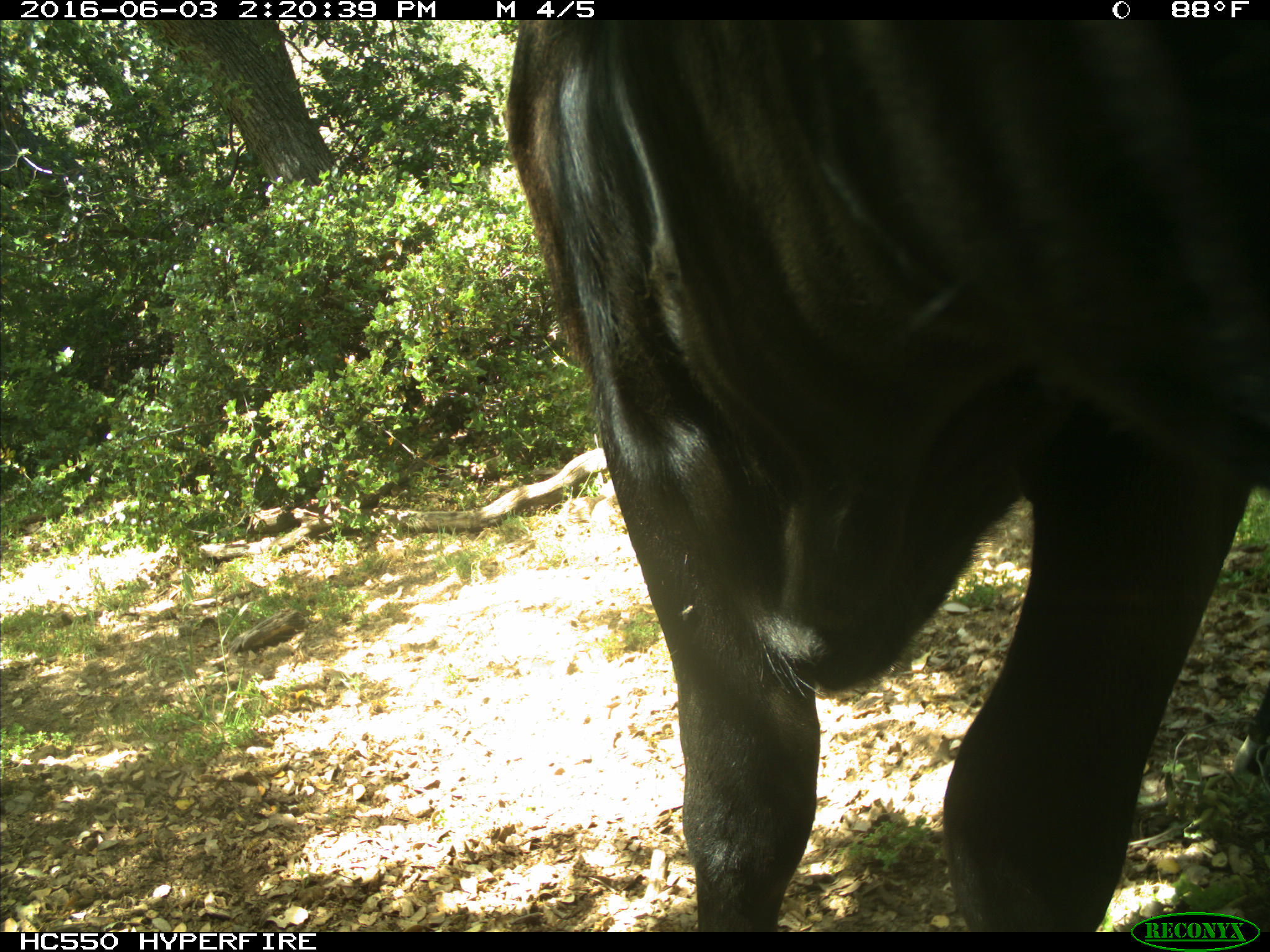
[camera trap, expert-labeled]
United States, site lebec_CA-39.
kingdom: Animalia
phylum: Chordata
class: Mammalia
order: Artiodactyla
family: Bovidae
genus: Bos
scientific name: Bos taurus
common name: domestic cow